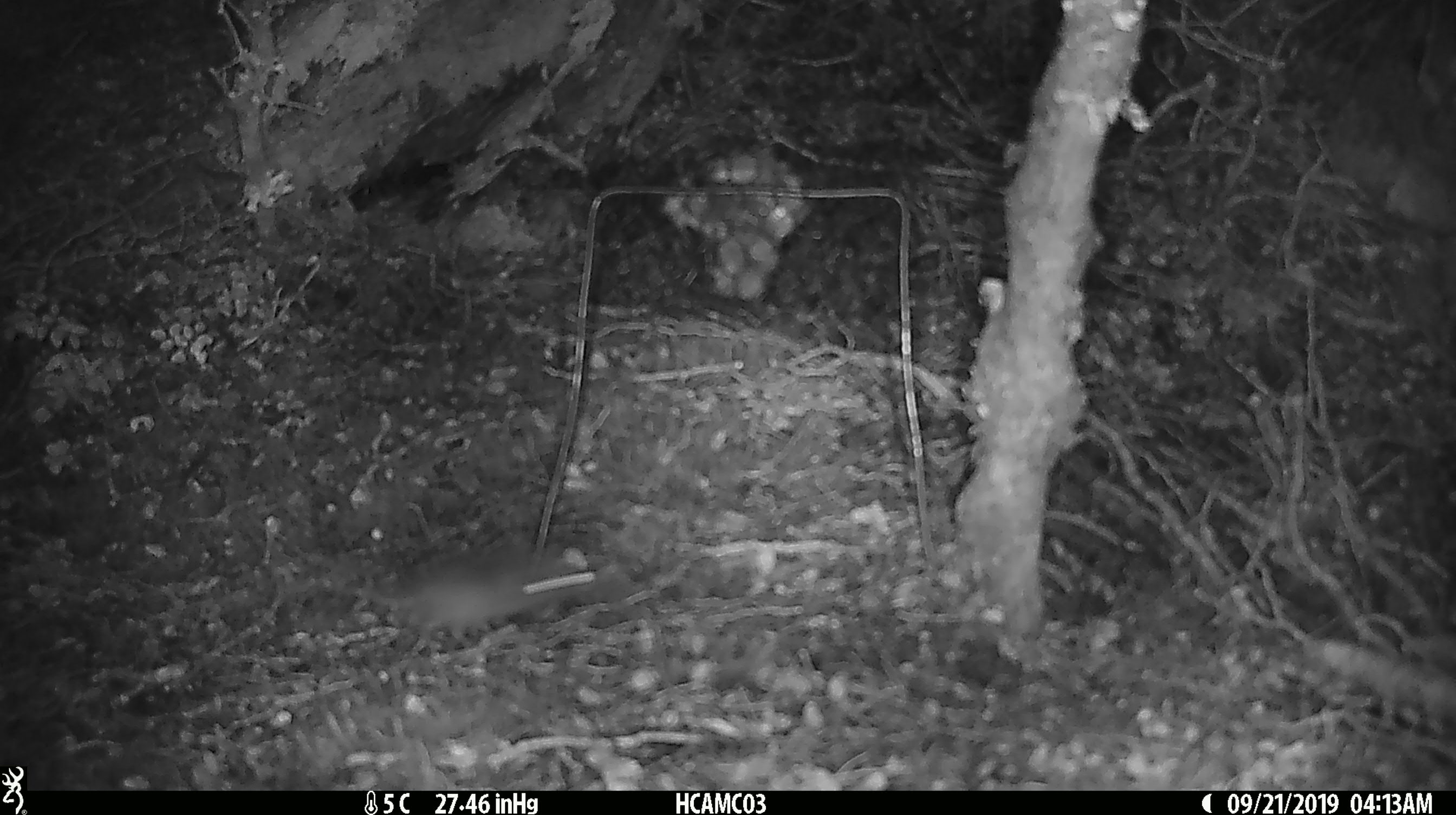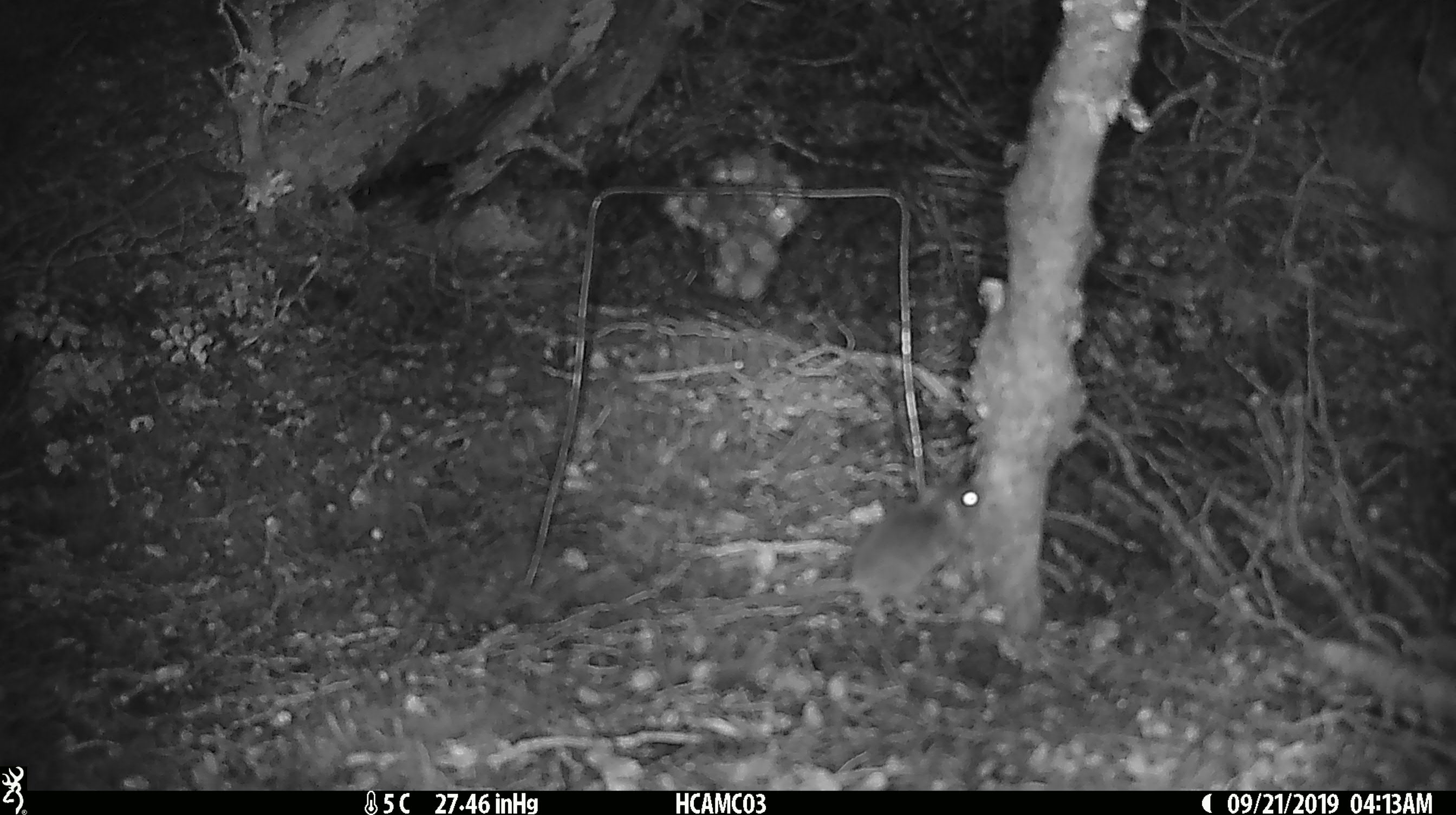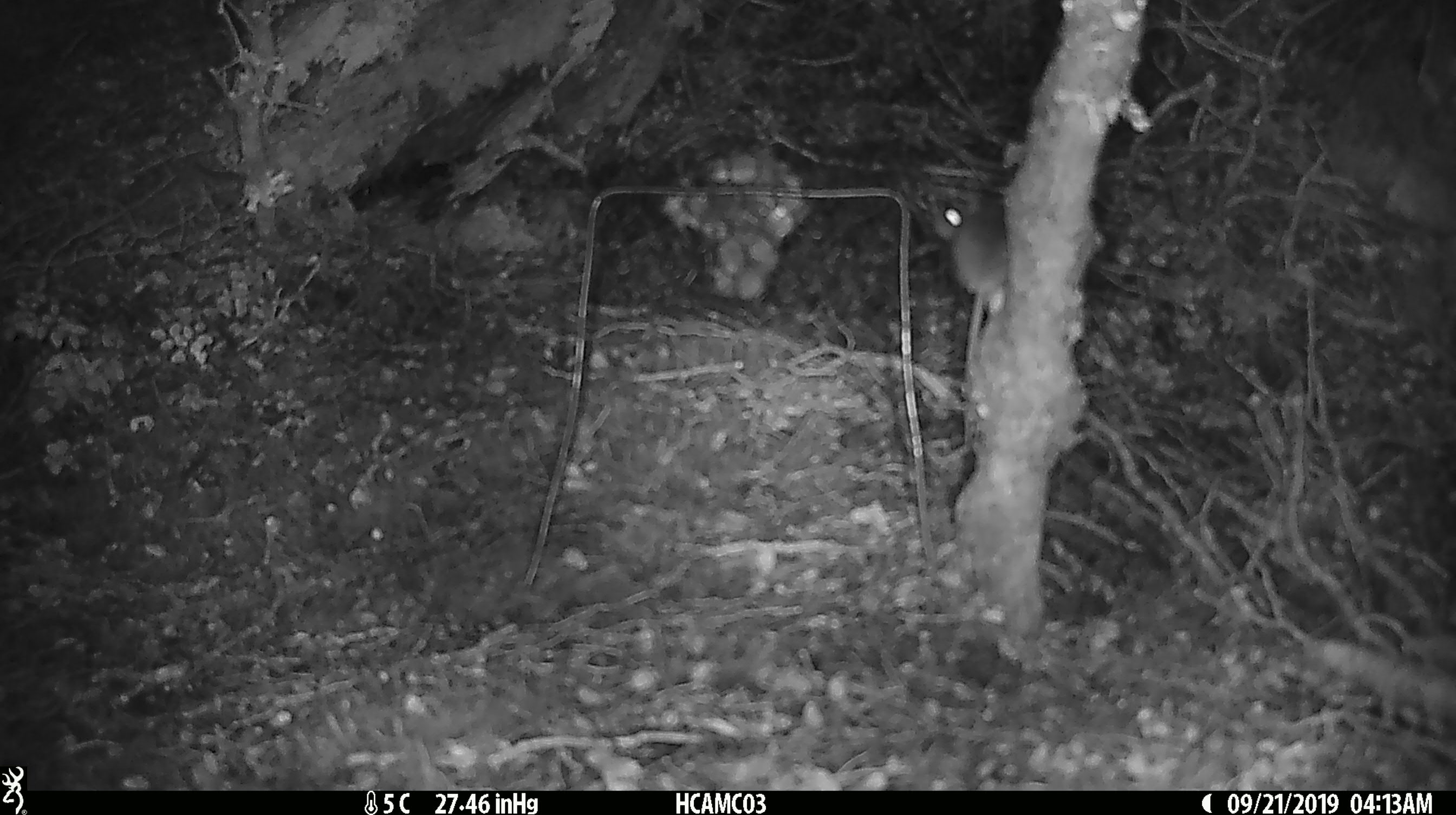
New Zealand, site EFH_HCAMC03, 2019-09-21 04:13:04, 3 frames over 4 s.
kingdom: Animalia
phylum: Chordata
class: Mammalia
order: Rodentia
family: Muridae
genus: Mus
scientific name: Mus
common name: mouse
Mouse (Mus).